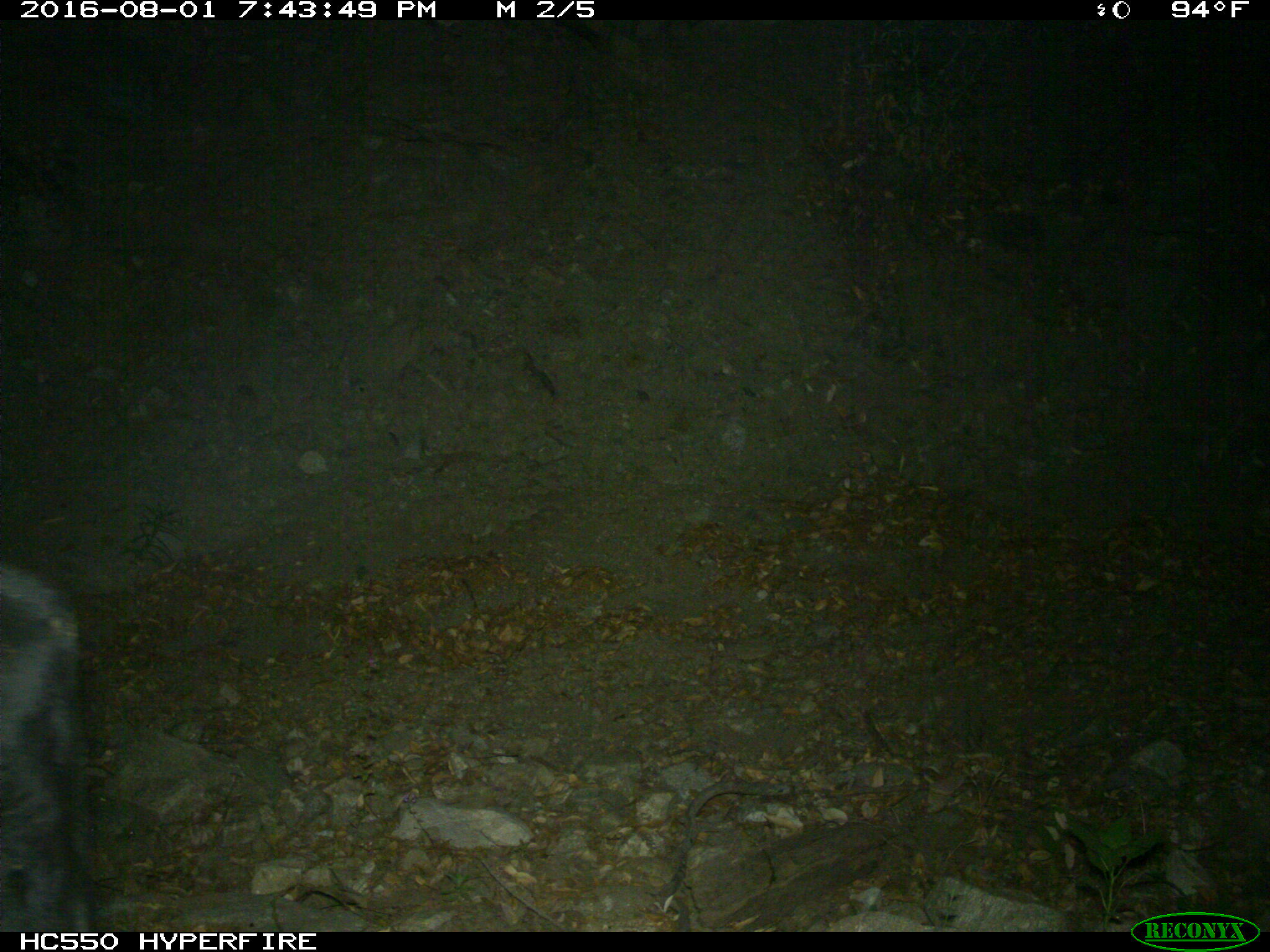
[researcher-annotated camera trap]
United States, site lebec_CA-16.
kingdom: Animalia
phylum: Chordata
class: Mammalia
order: Artiodactyla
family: Bovidae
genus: Bos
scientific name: Bos taurus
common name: domestic cow